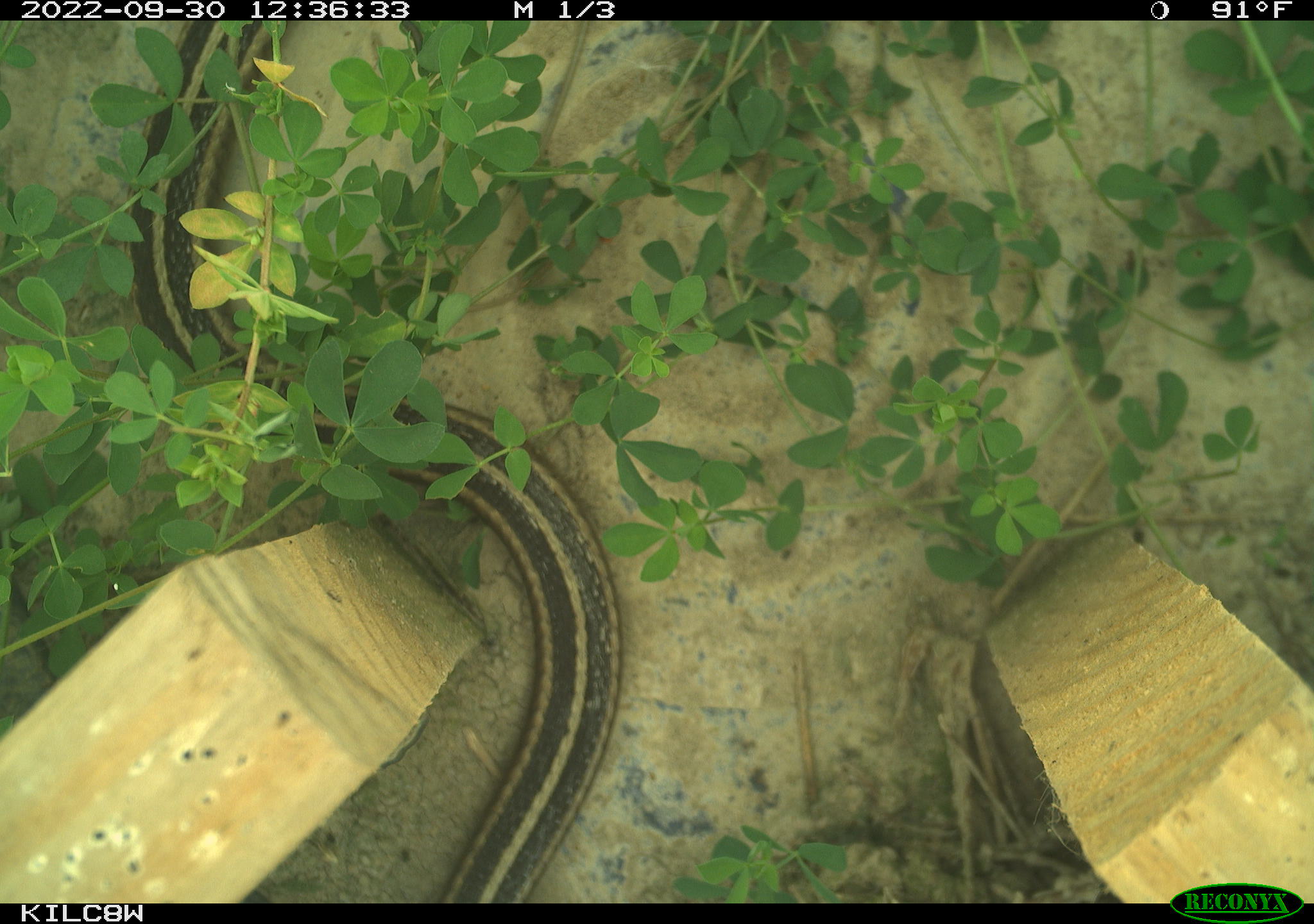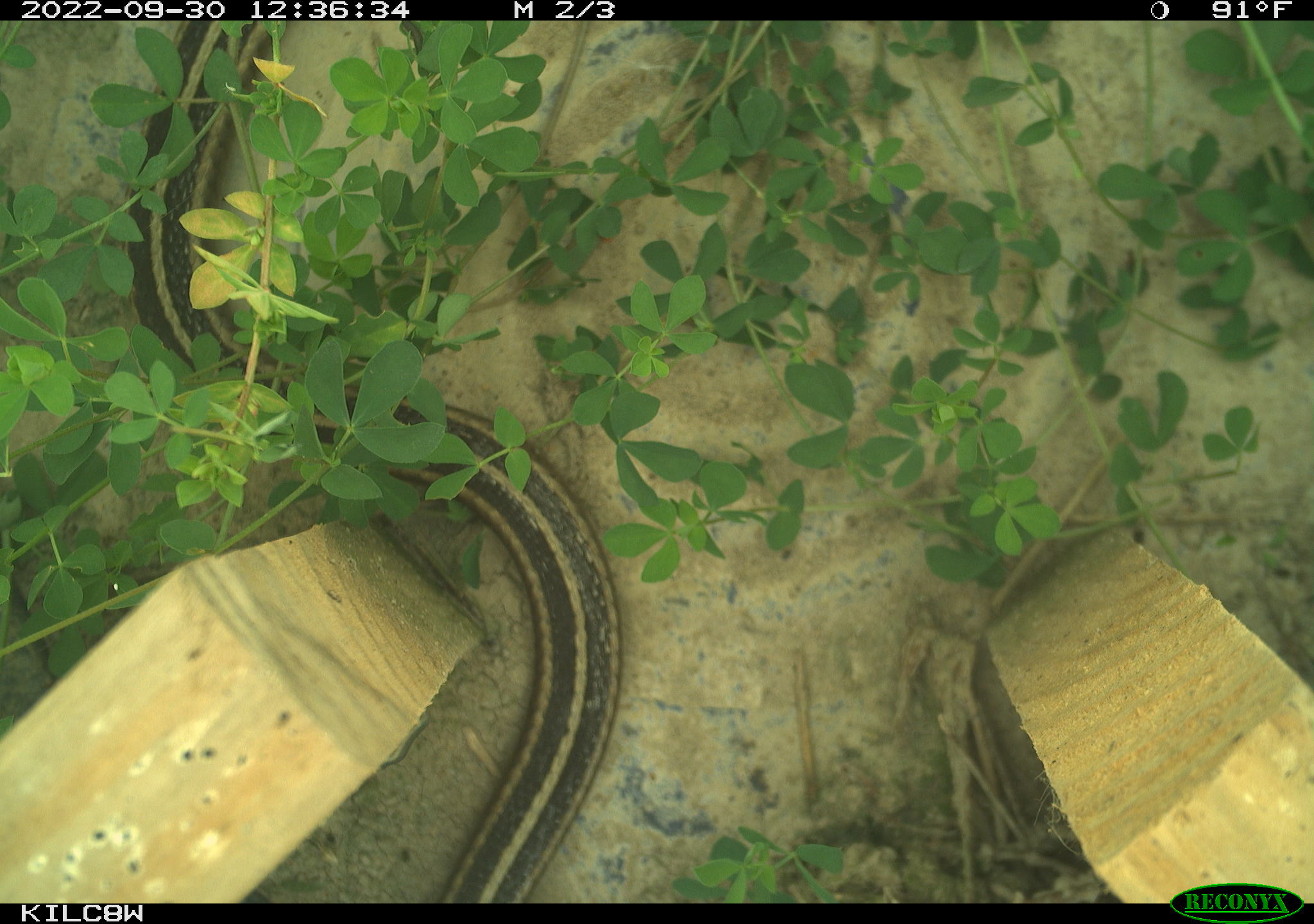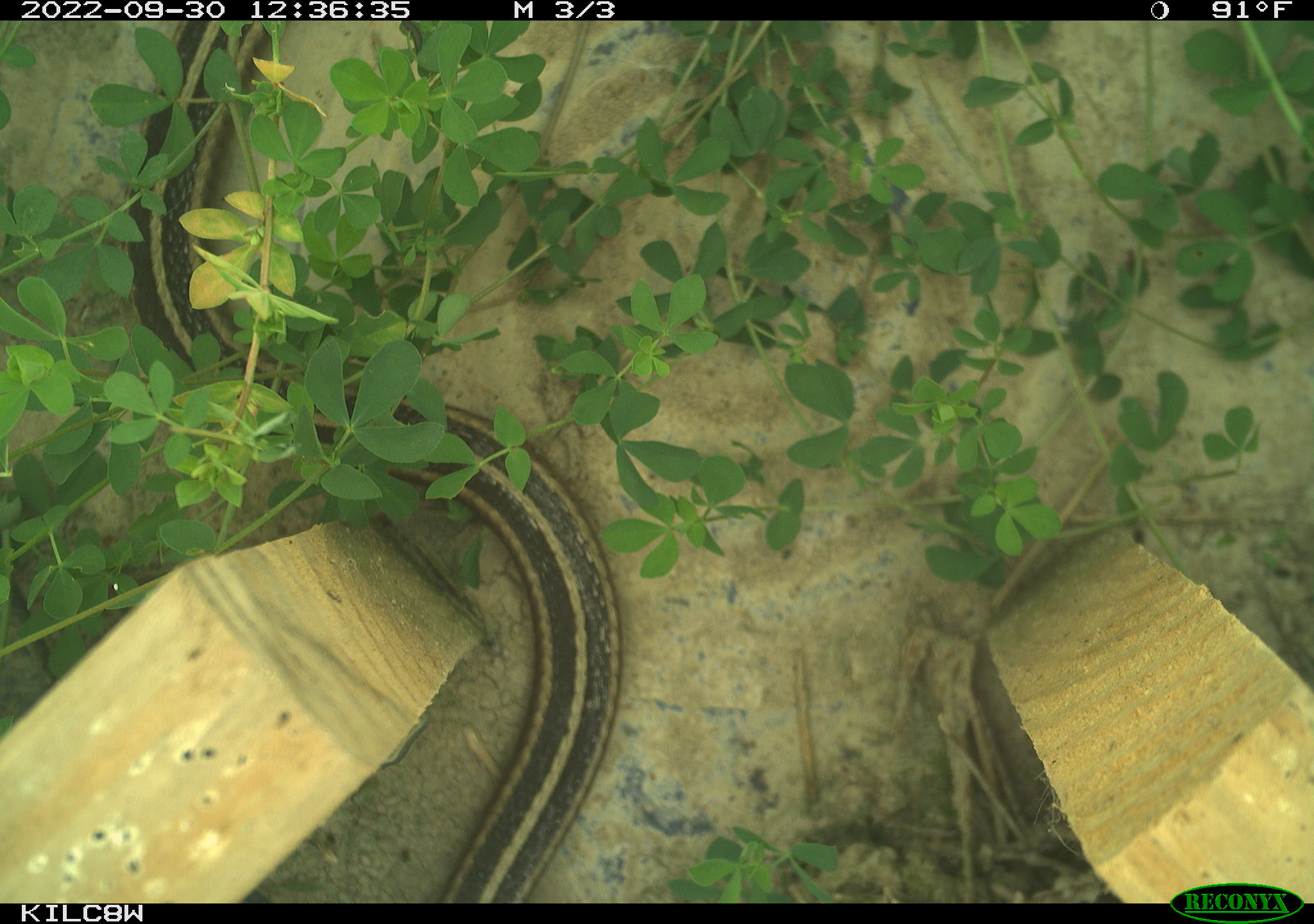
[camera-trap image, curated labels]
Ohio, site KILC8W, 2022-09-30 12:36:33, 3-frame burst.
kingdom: Animalia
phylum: Chordata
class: Reptilia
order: Squamata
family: Colubridae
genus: Thamnophis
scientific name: Thamnophis sirtalis sirtalis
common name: eastern gartersnake